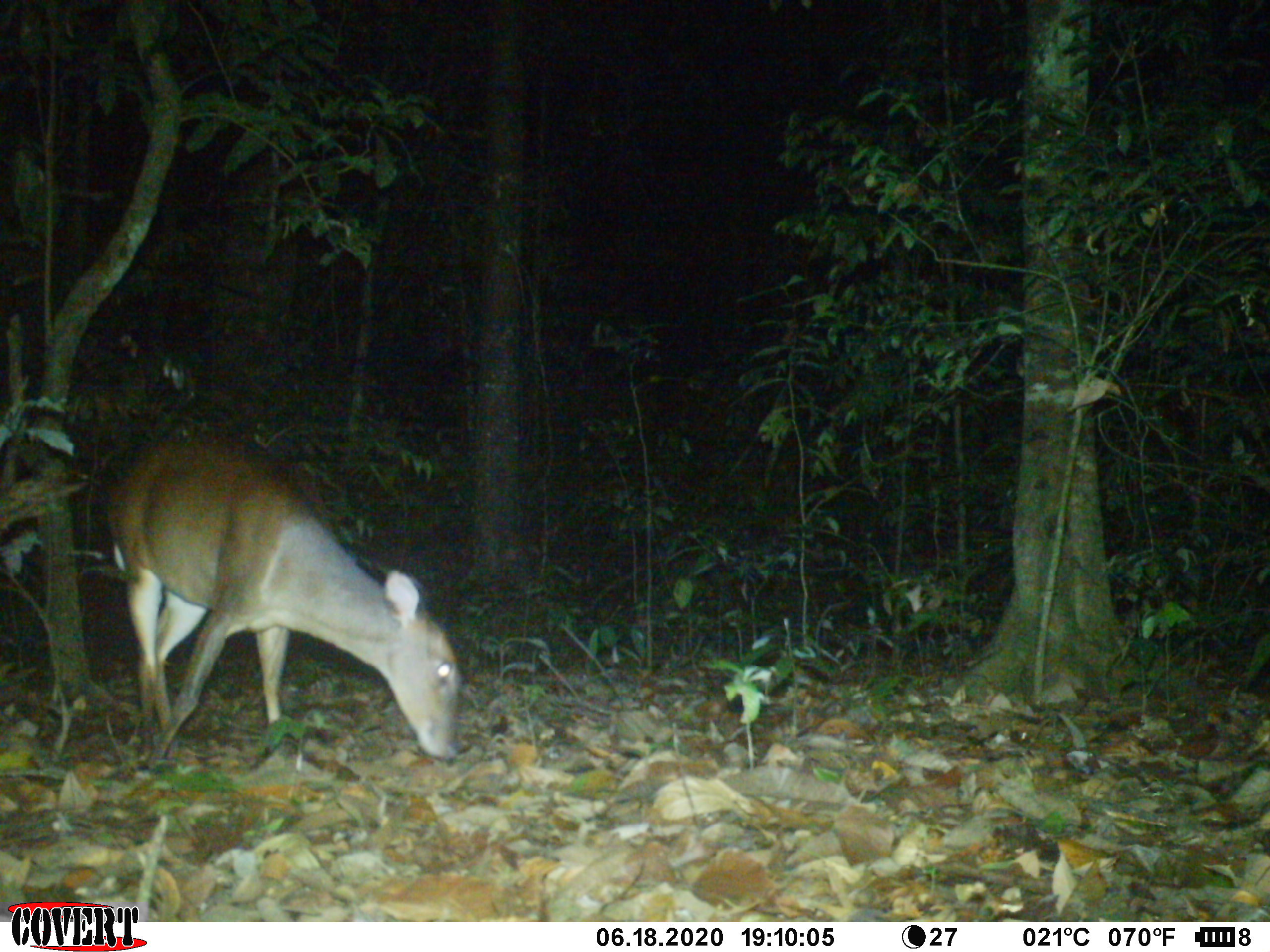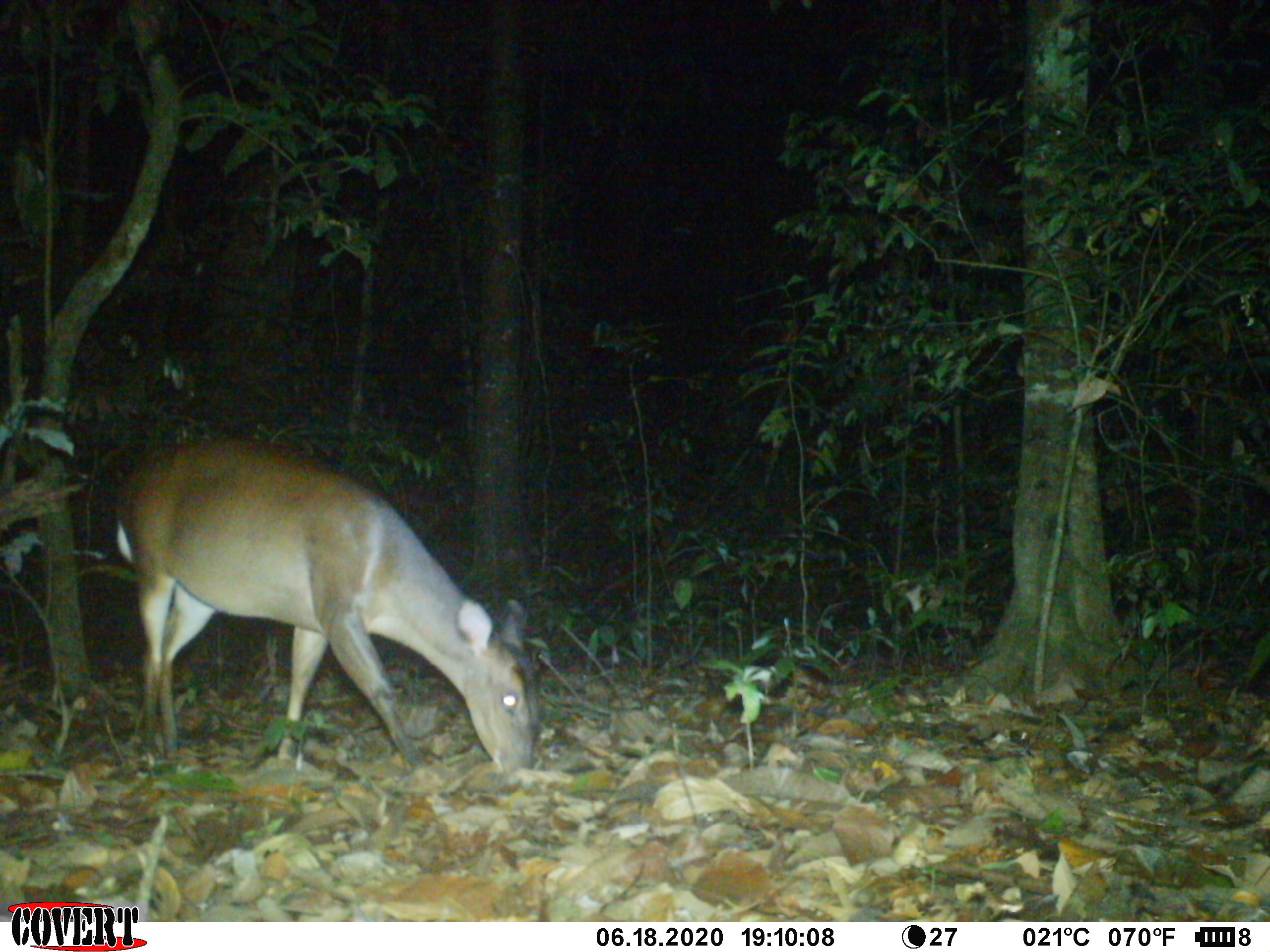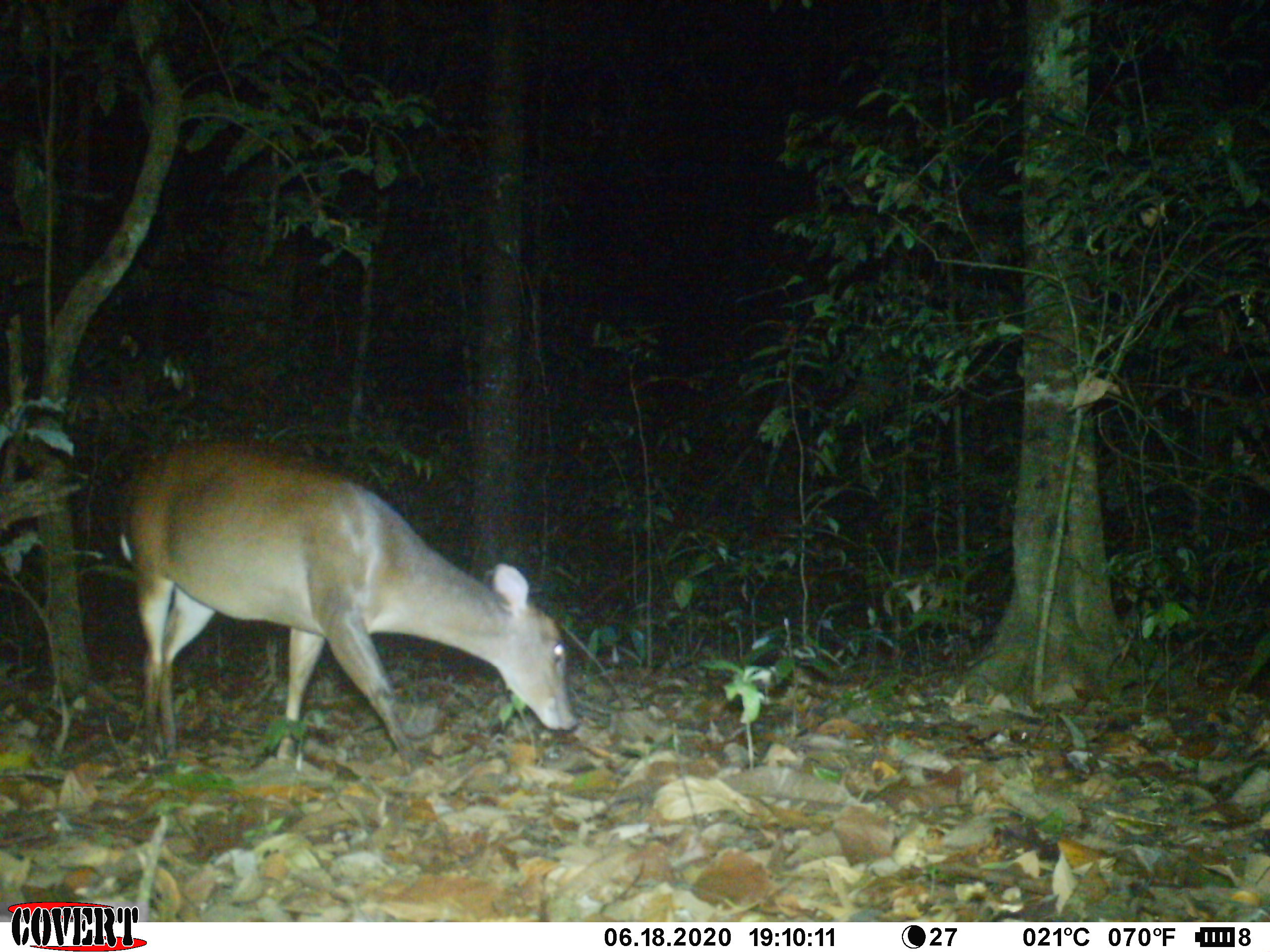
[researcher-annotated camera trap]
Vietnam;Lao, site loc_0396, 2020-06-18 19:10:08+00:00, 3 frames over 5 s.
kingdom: Animalia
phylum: Chordata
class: Mammalia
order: Artiodactyla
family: Cervidae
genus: Muntiacus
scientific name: Muntiacus vuquangensis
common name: large-antlered muntjac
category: large antlered muntjac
Large antlered muntjac (large-antlered muntjac) (Muntiacus vuquangensis). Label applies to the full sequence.